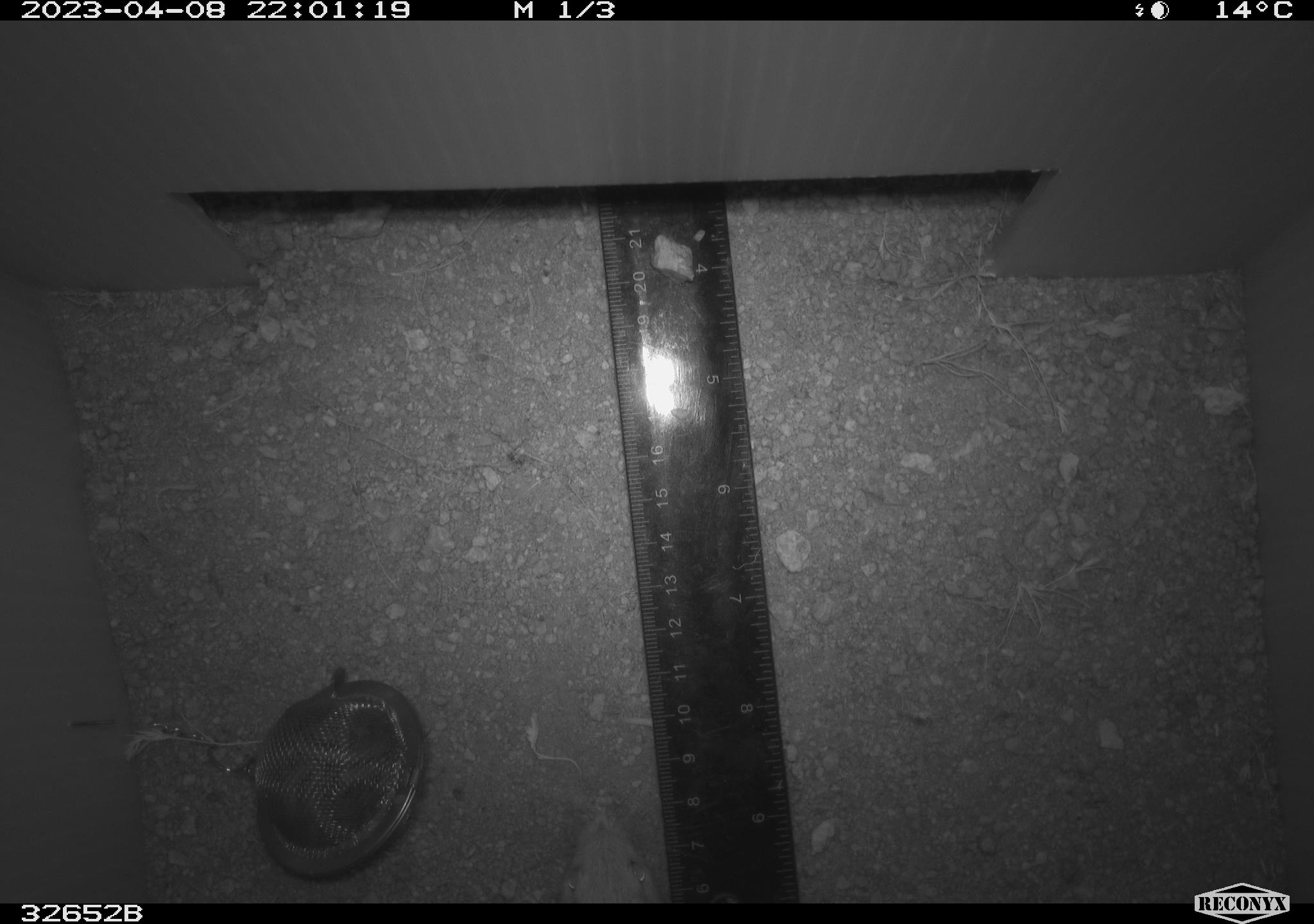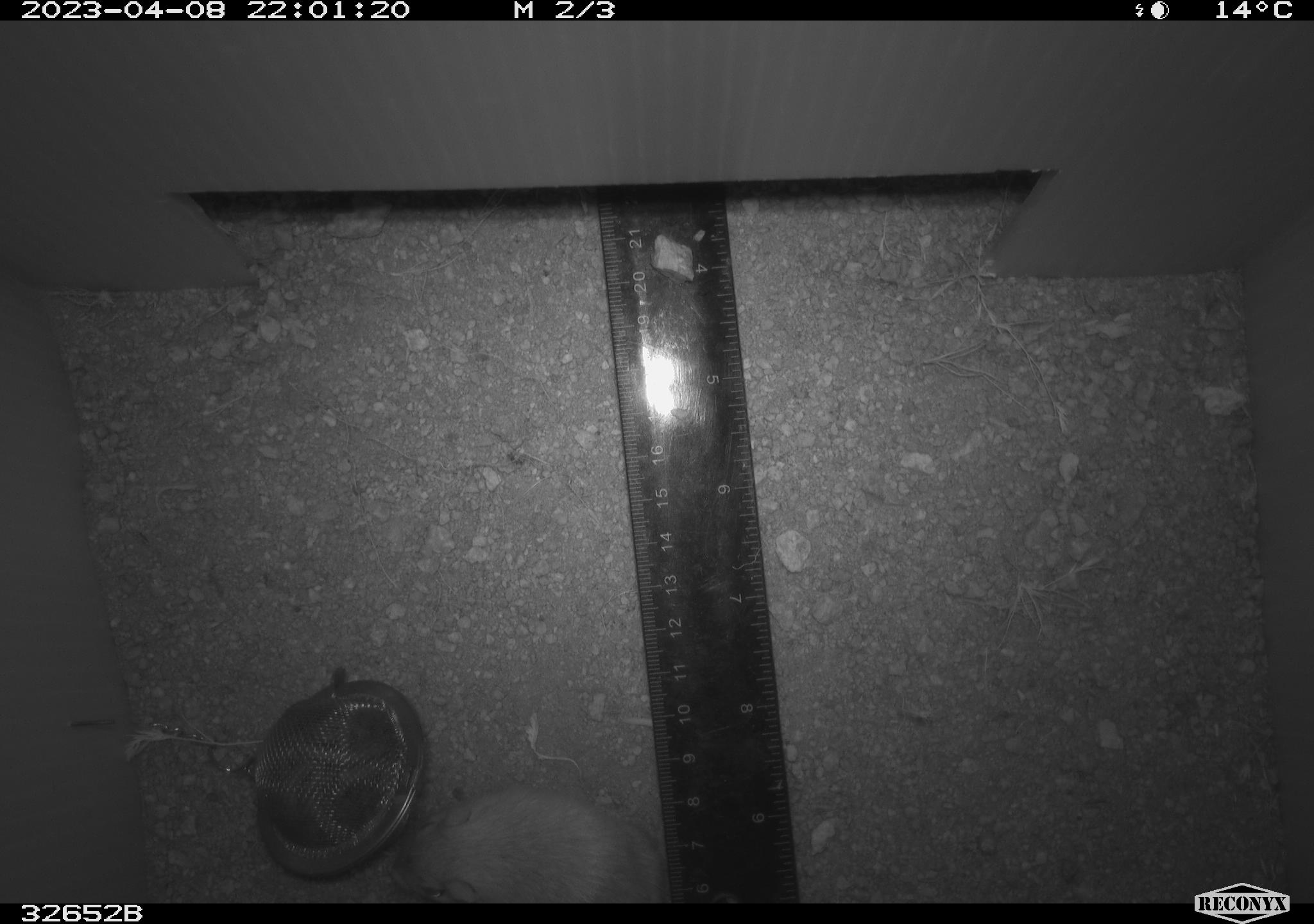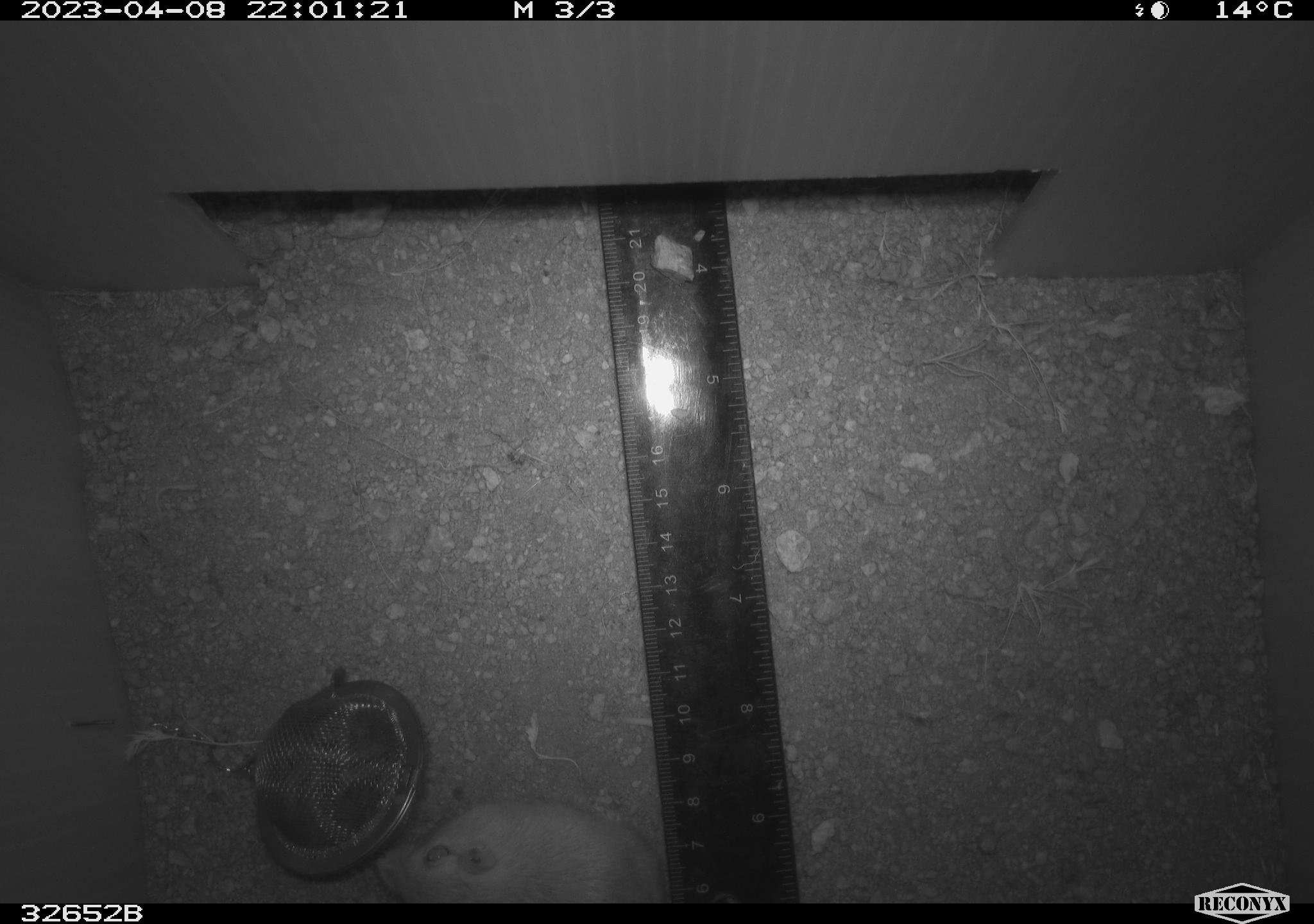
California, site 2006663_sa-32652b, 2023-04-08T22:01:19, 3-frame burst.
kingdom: Animalia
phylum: Chordata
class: Mammalia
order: Rodentia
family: Heteromyidae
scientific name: Heteromyidae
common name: kangaroo rats and pocket mice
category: heteromyidae family